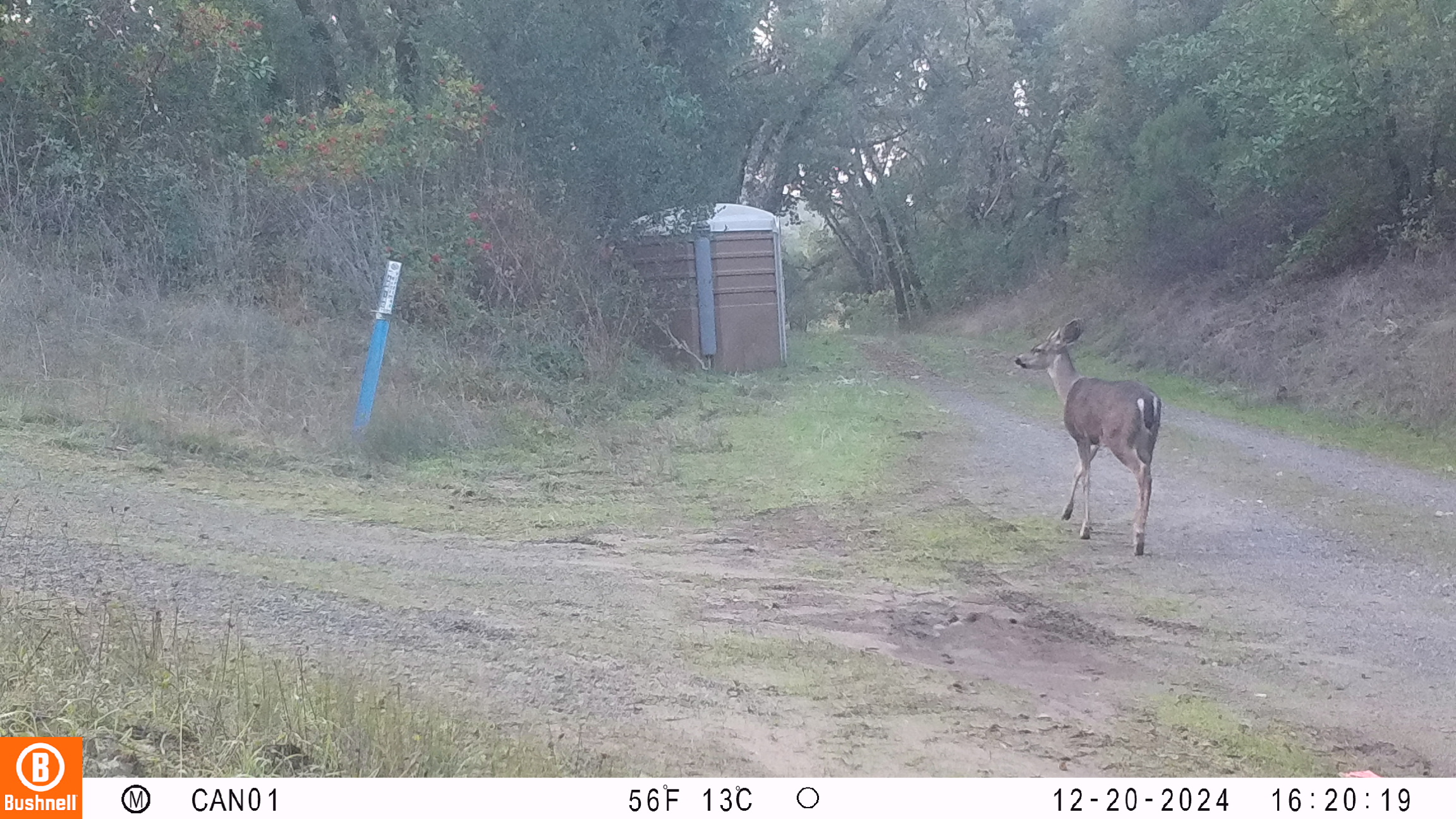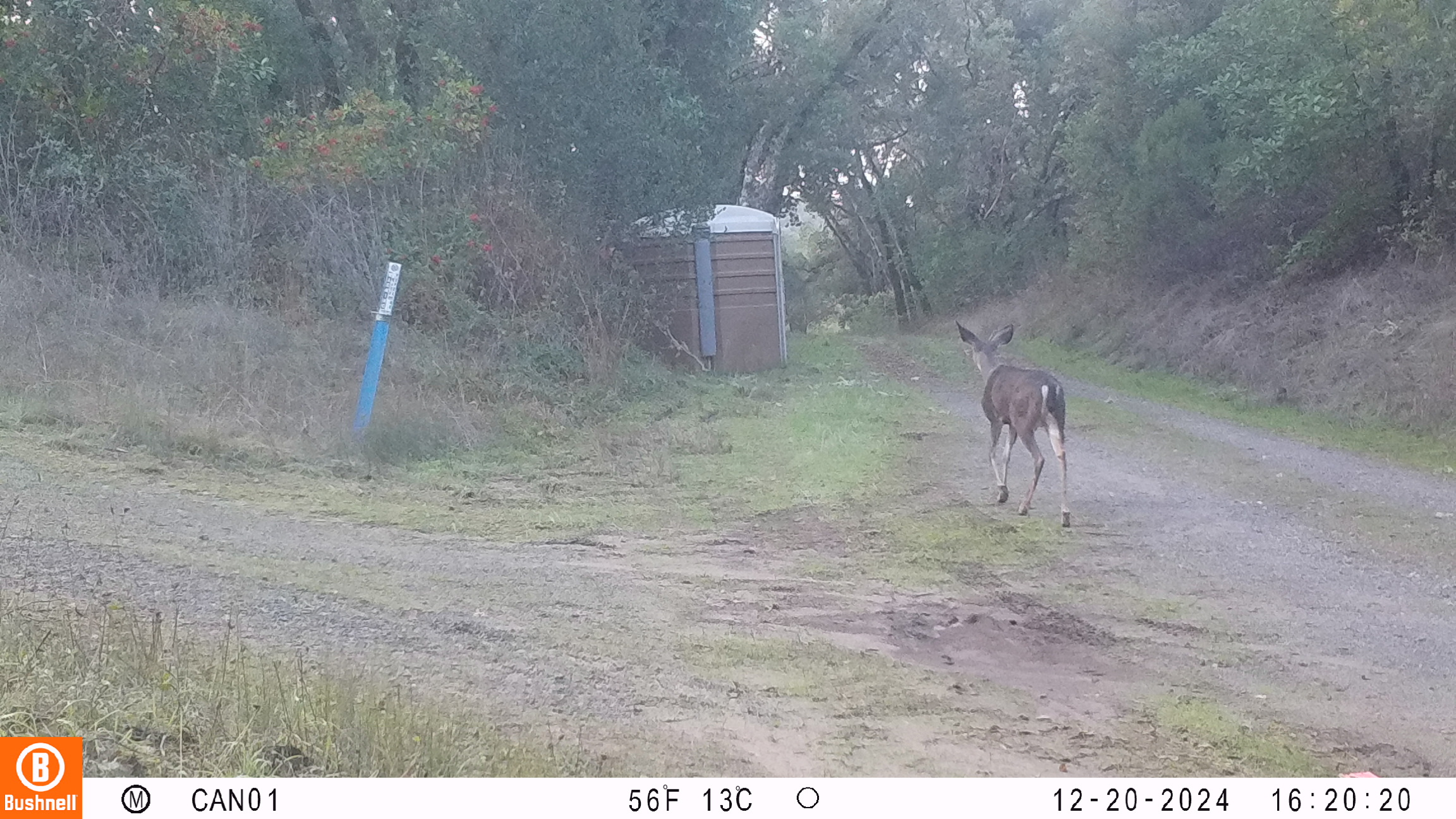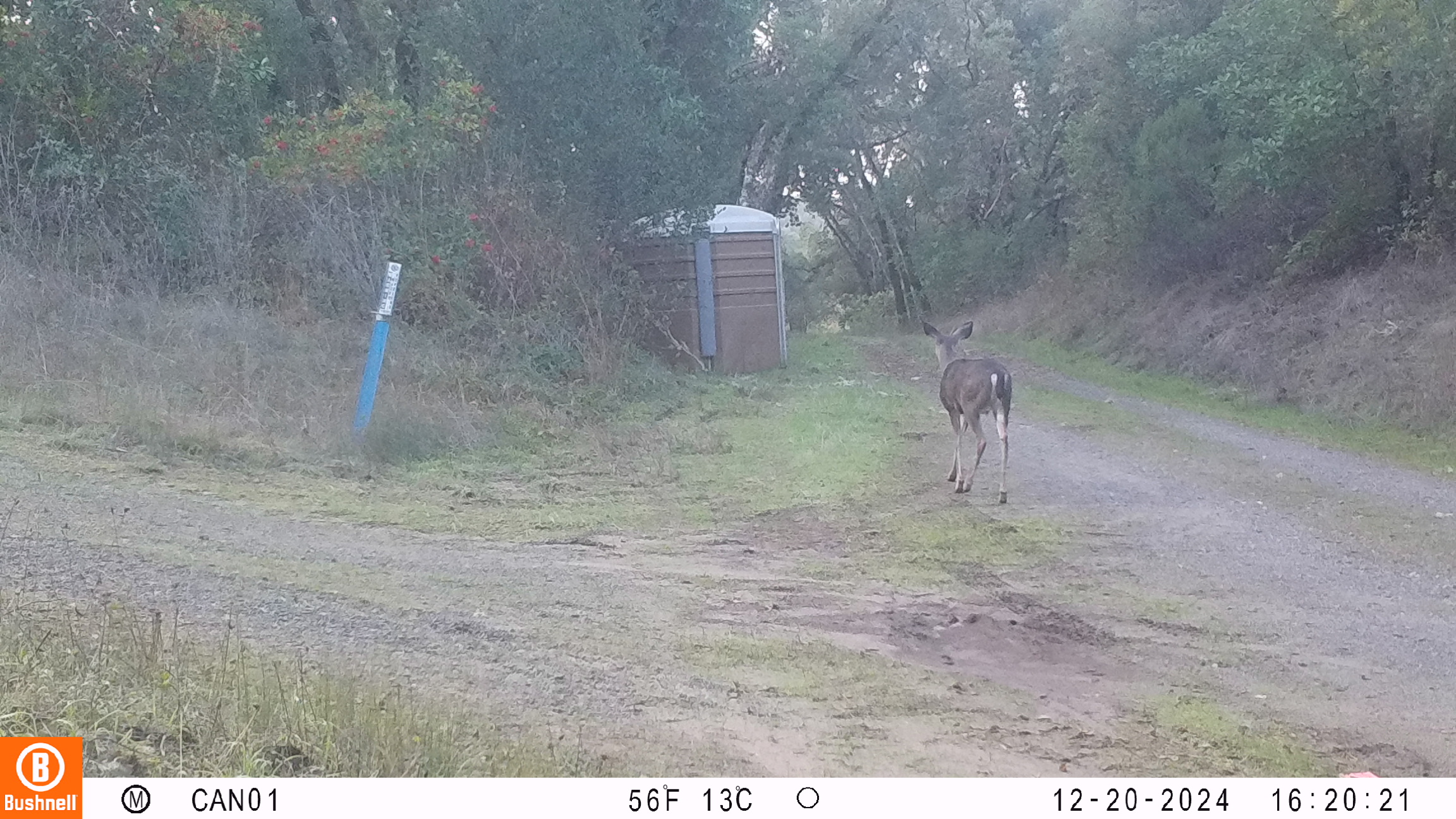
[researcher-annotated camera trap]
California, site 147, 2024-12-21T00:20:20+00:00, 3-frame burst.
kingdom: Animalia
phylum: Chordata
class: Mammalia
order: Artiodactyla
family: Cervidae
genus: Odocoileus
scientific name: Odocoileus hemionus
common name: mule deer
Mule deer (Odocoileus hemionus).